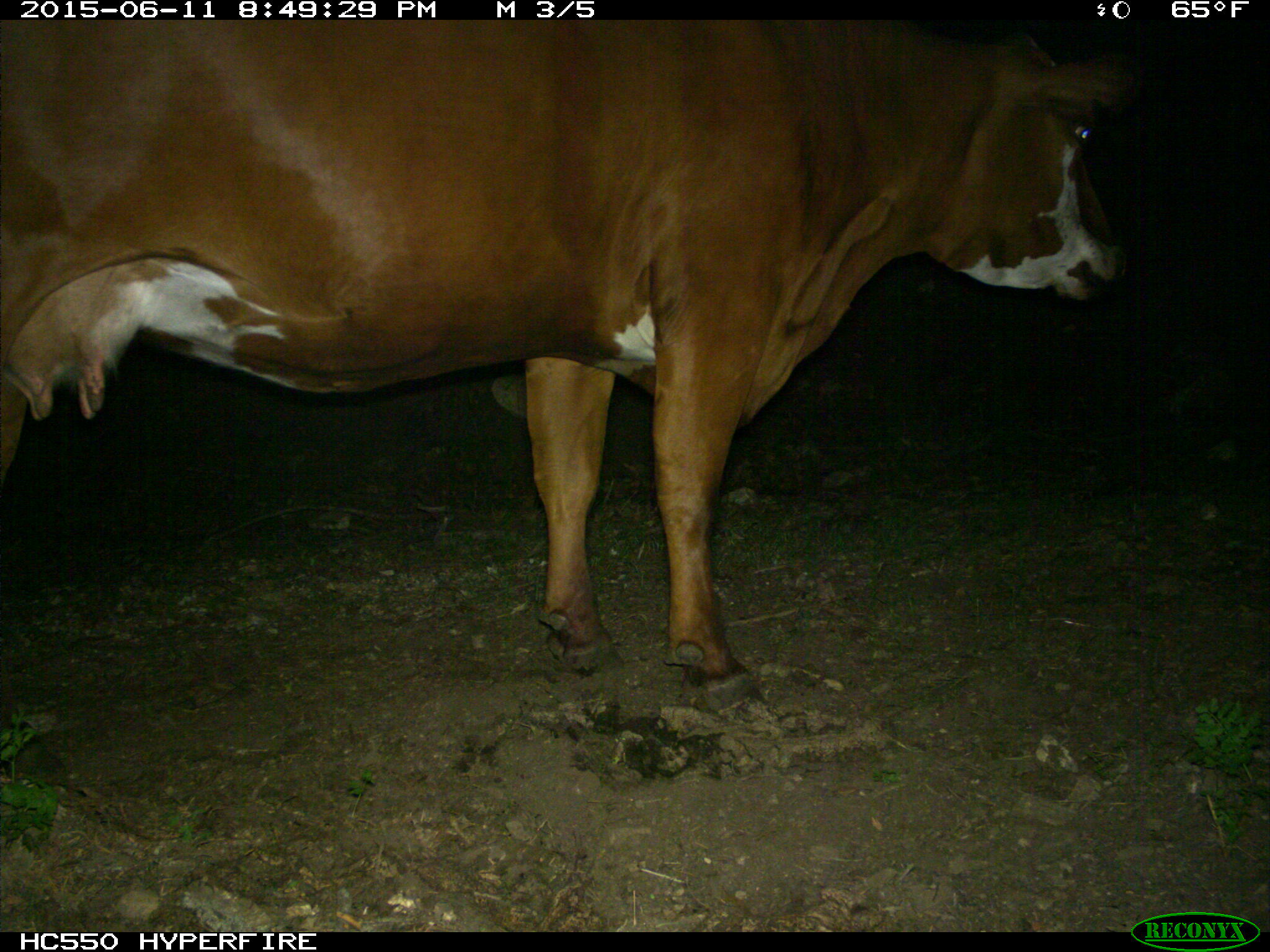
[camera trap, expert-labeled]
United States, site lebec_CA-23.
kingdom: Animalia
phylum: Chordata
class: Mammalia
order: Artiodactyla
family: Bovidae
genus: Bos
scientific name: Bos taurus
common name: domestic cow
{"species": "Bos taurus (domestic cow)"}